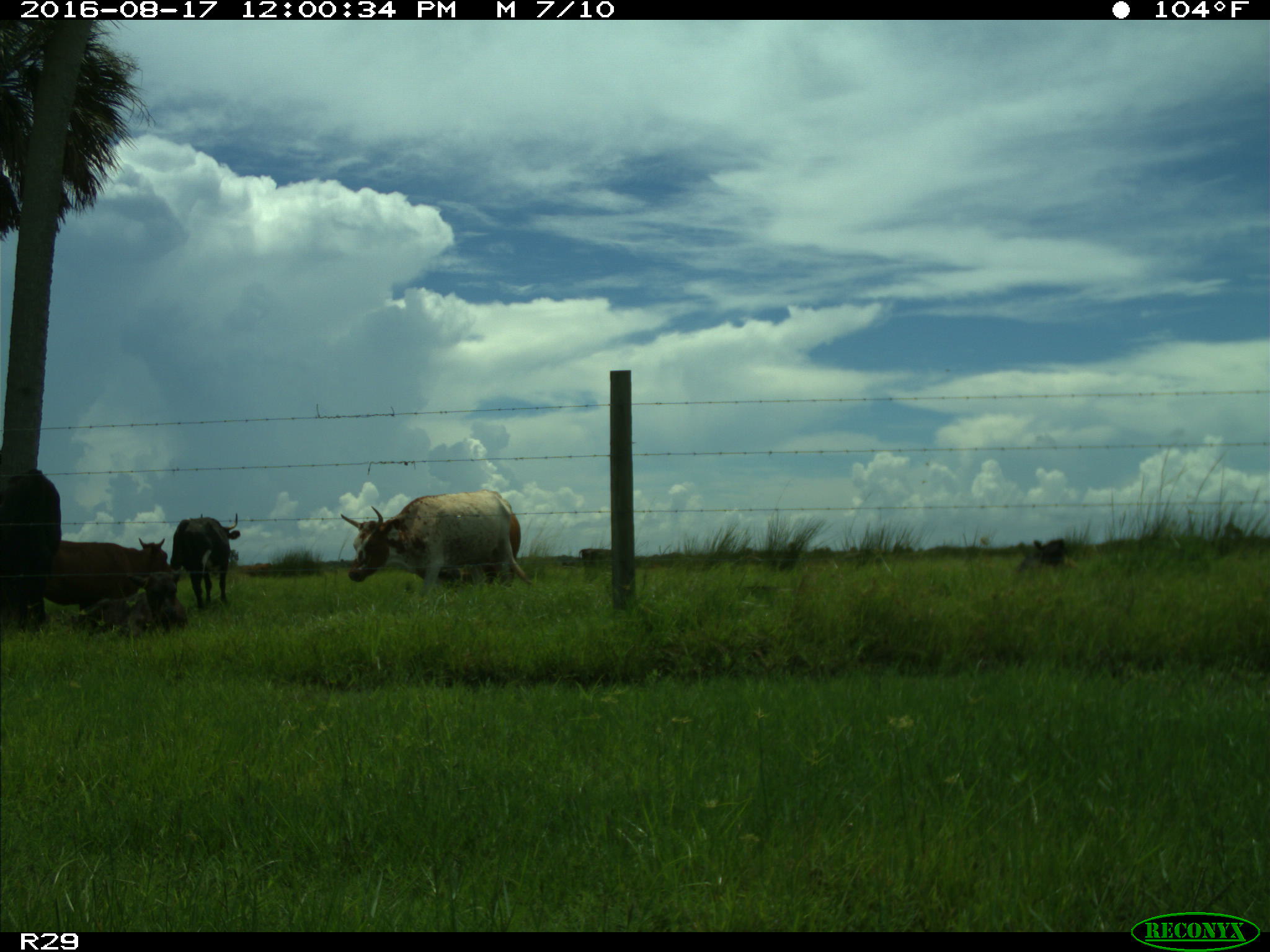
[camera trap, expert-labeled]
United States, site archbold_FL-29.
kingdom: Animalia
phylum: Chordata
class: Mammalia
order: Artiodactyla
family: Bovidae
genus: Bos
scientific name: Bos taurus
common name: domestic cow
Bos taurus (domestic cow).